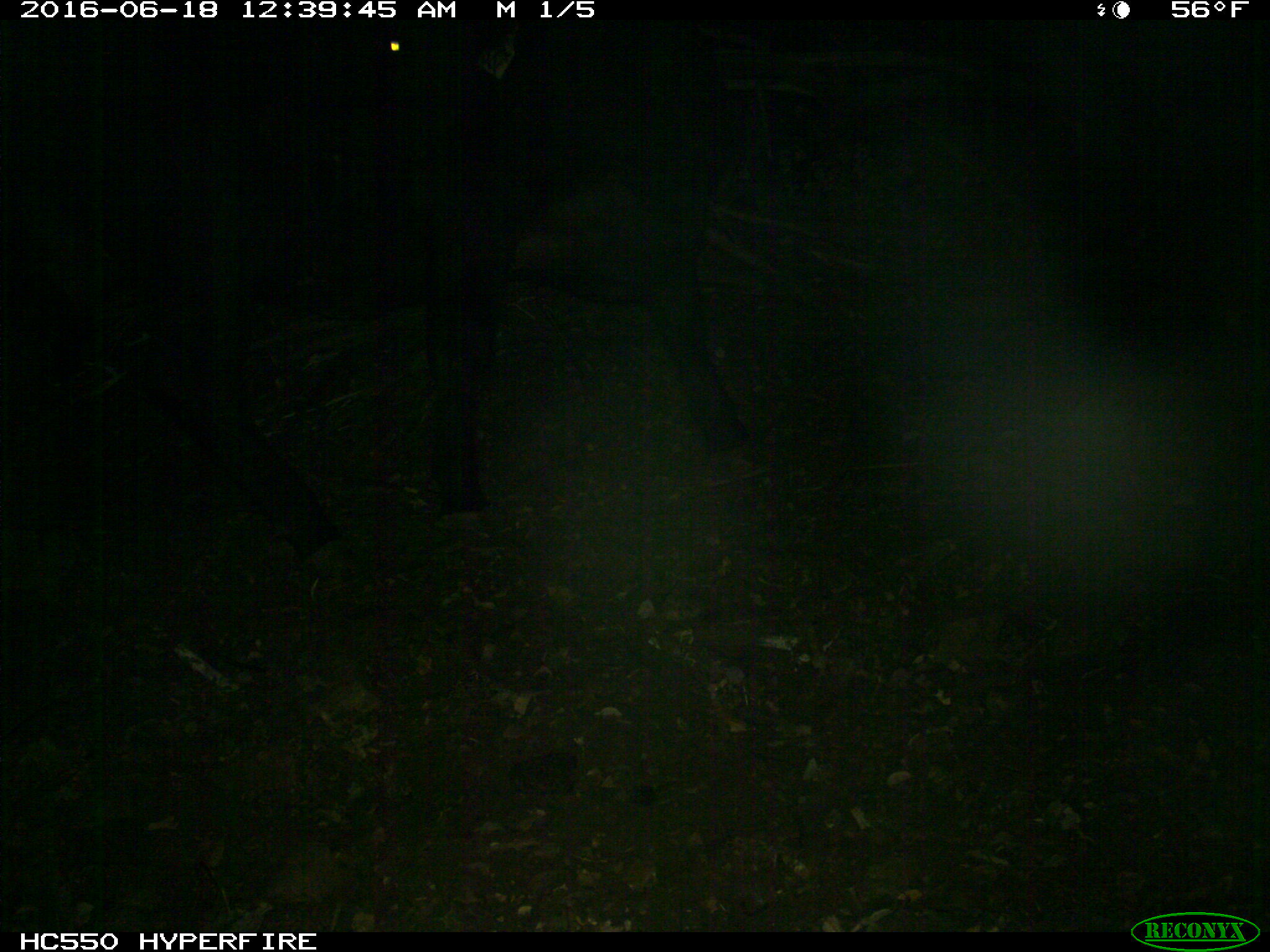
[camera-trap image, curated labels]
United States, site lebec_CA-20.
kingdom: Animalia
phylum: Chordata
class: Mammalia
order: Artiodactyla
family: Bovidae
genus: Bos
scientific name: Bos taurus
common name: domestic cow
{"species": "Bos taurus (domestic cow)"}